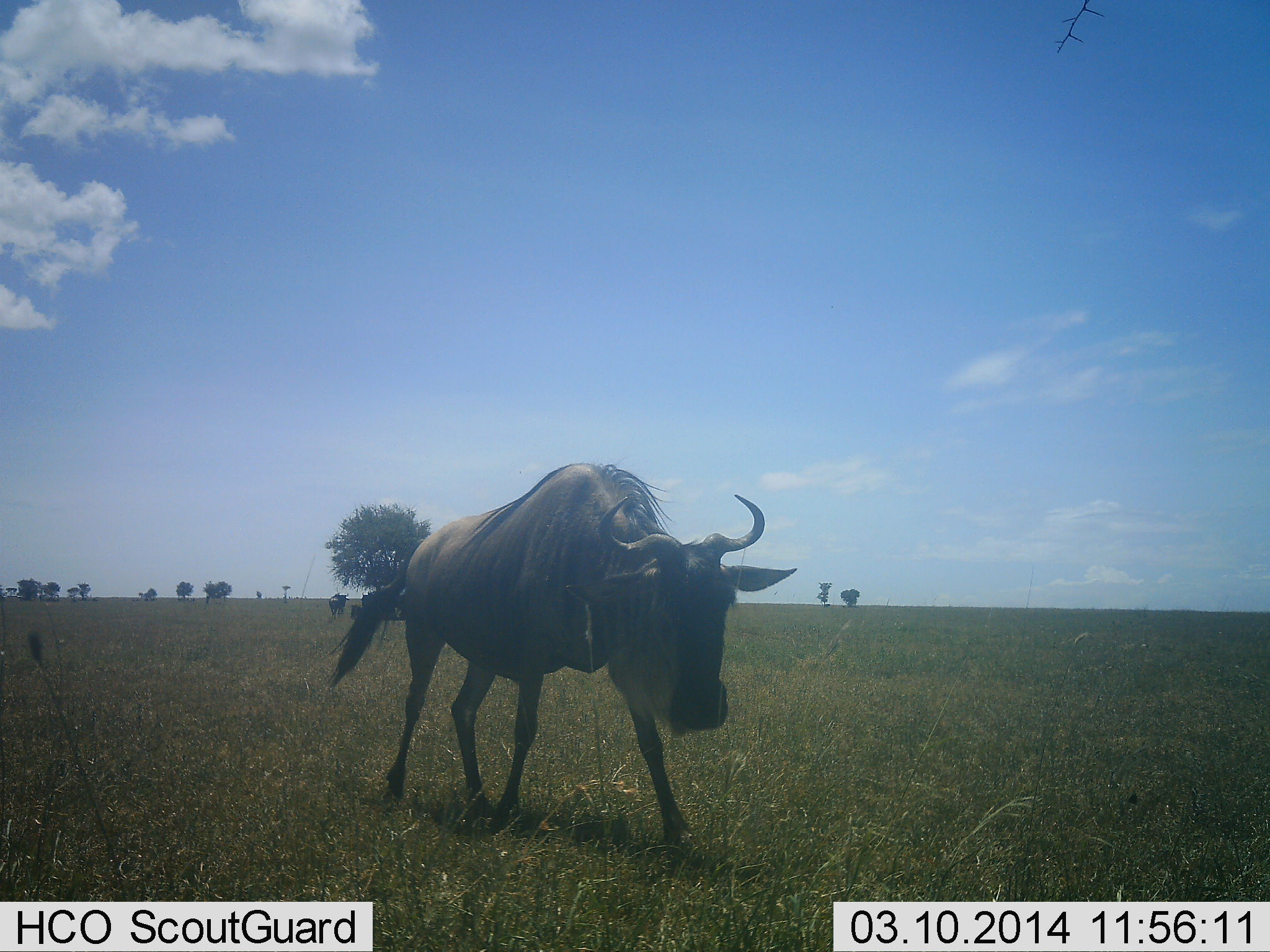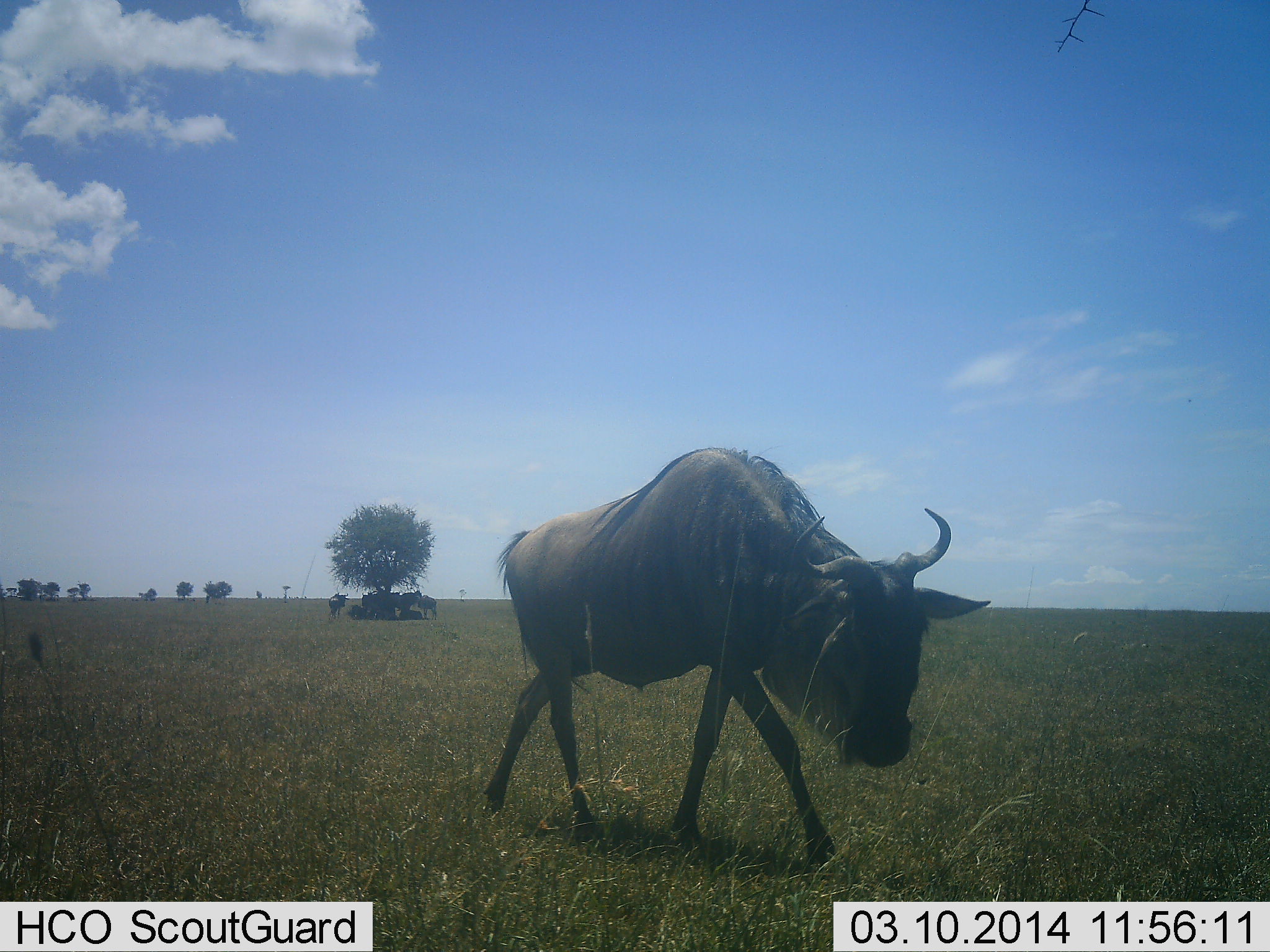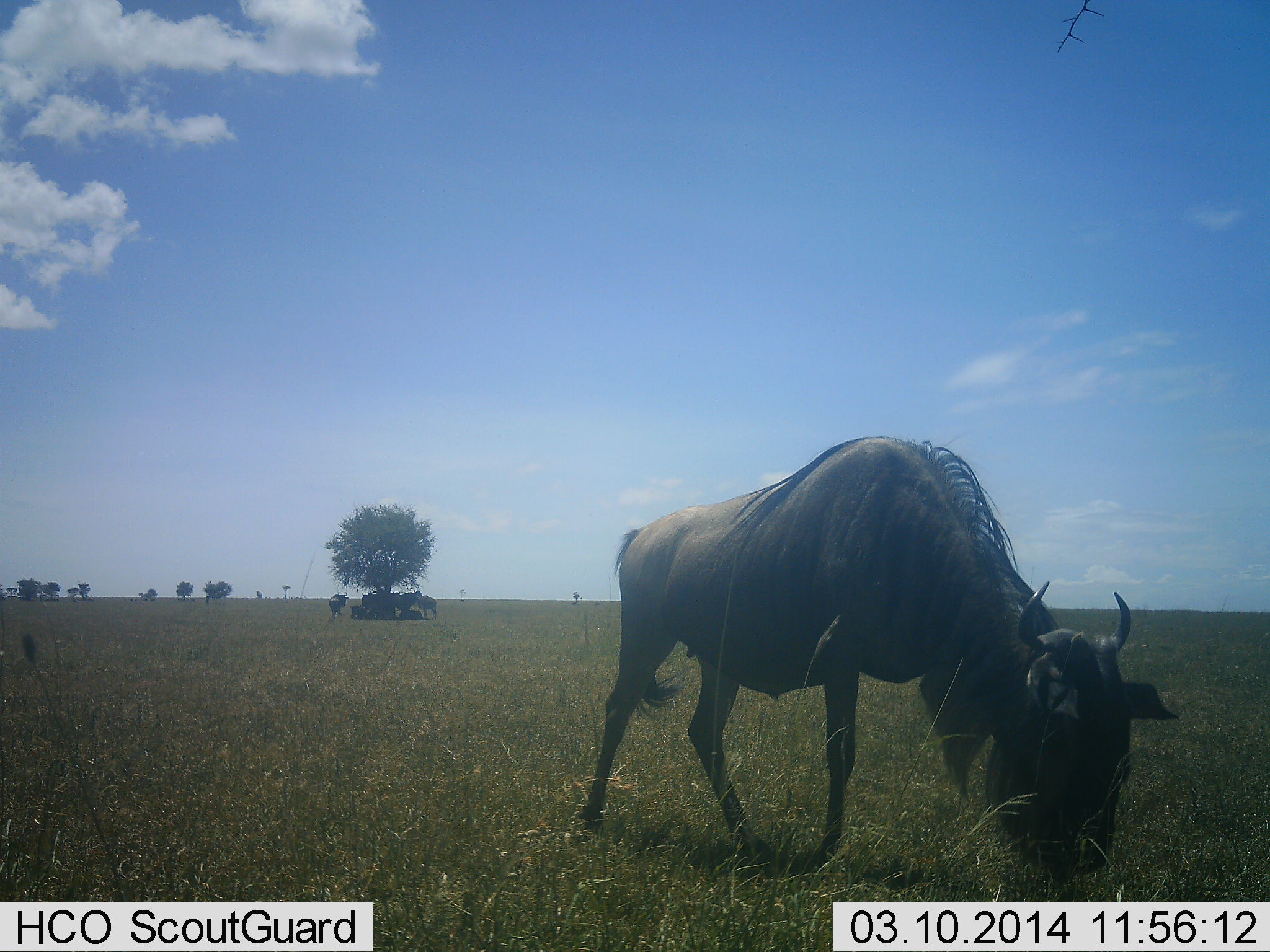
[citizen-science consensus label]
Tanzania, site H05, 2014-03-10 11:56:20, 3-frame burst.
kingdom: Animalia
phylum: Chordata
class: Mammalia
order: Artiodactyla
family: Bovidae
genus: Connochaetes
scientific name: Connochaetes taurinus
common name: blue wildebeest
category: wildebeest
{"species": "wildebeest (blue wildebeest) (Connochaetes taurinus)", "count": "8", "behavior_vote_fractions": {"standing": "30%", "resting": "40%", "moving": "90%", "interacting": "0%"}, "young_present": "0%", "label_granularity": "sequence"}